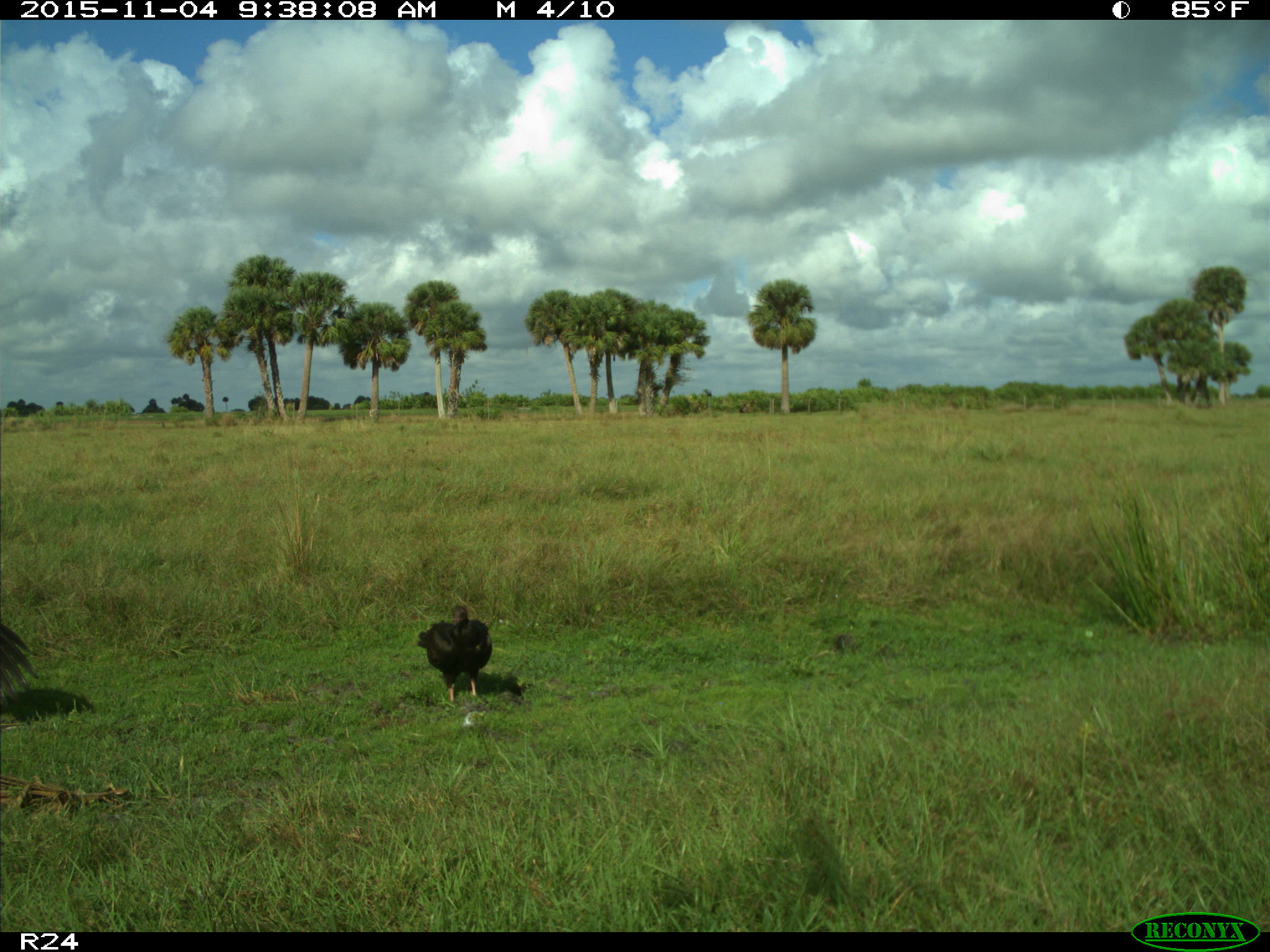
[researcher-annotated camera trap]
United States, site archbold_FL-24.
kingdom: Animalia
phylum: Chordata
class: Aves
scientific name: Aves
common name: birds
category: unidentified bird